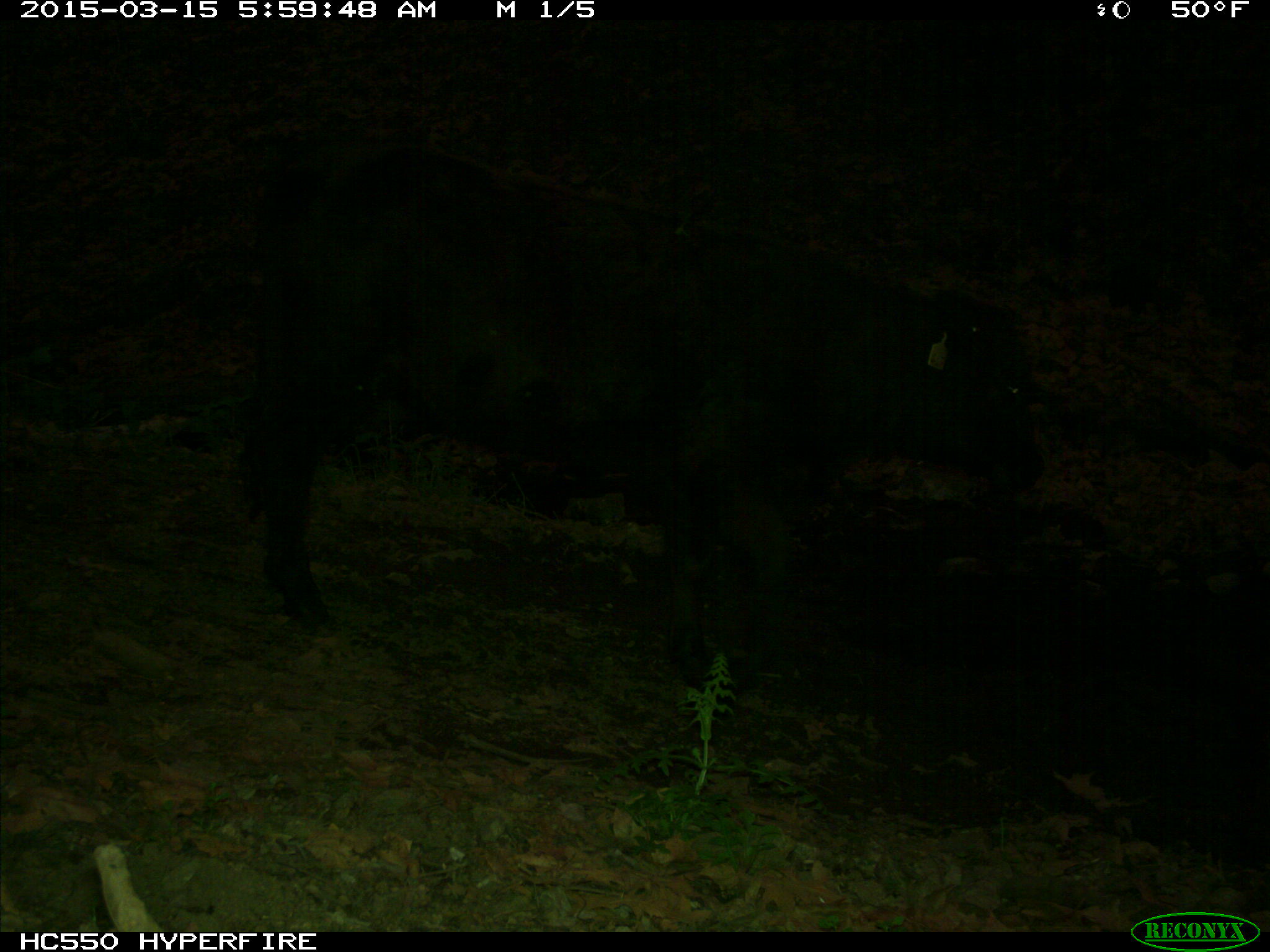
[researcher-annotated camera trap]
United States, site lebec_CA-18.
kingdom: Animalia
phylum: Chordata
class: Mammalia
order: Artiodactyla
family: Bovidae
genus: Bos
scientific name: Bos taurus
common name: domestic cow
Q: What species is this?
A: Bos taurus (domestic cow).